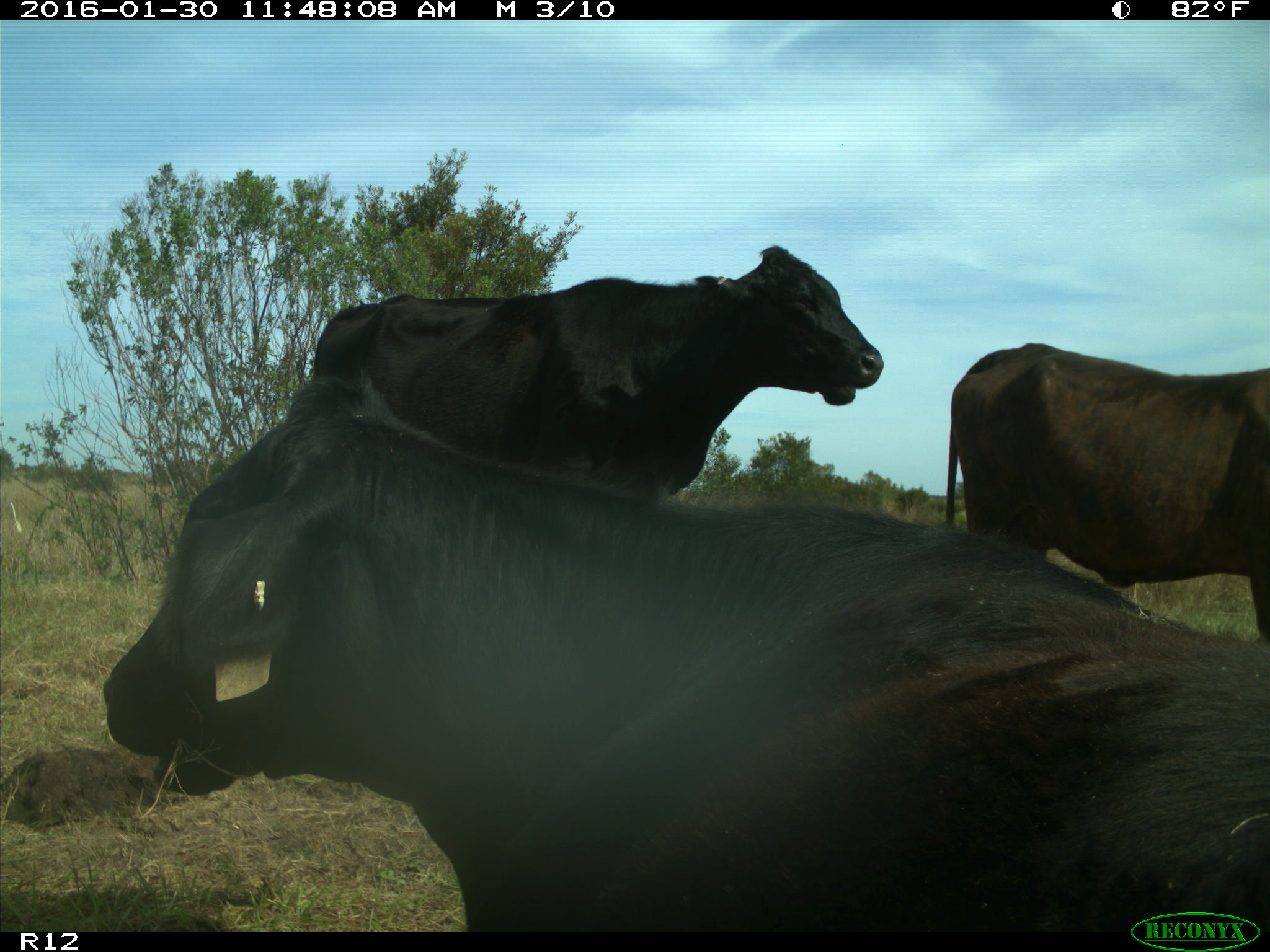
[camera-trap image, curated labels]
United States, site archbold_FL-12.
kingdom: Animalia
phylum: Chordata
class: Mammalia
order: Artiodactyla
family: Bovidae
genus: Bos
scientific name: Bos taurus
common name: domestic cow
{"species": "Bos taurus (domestic cow)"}